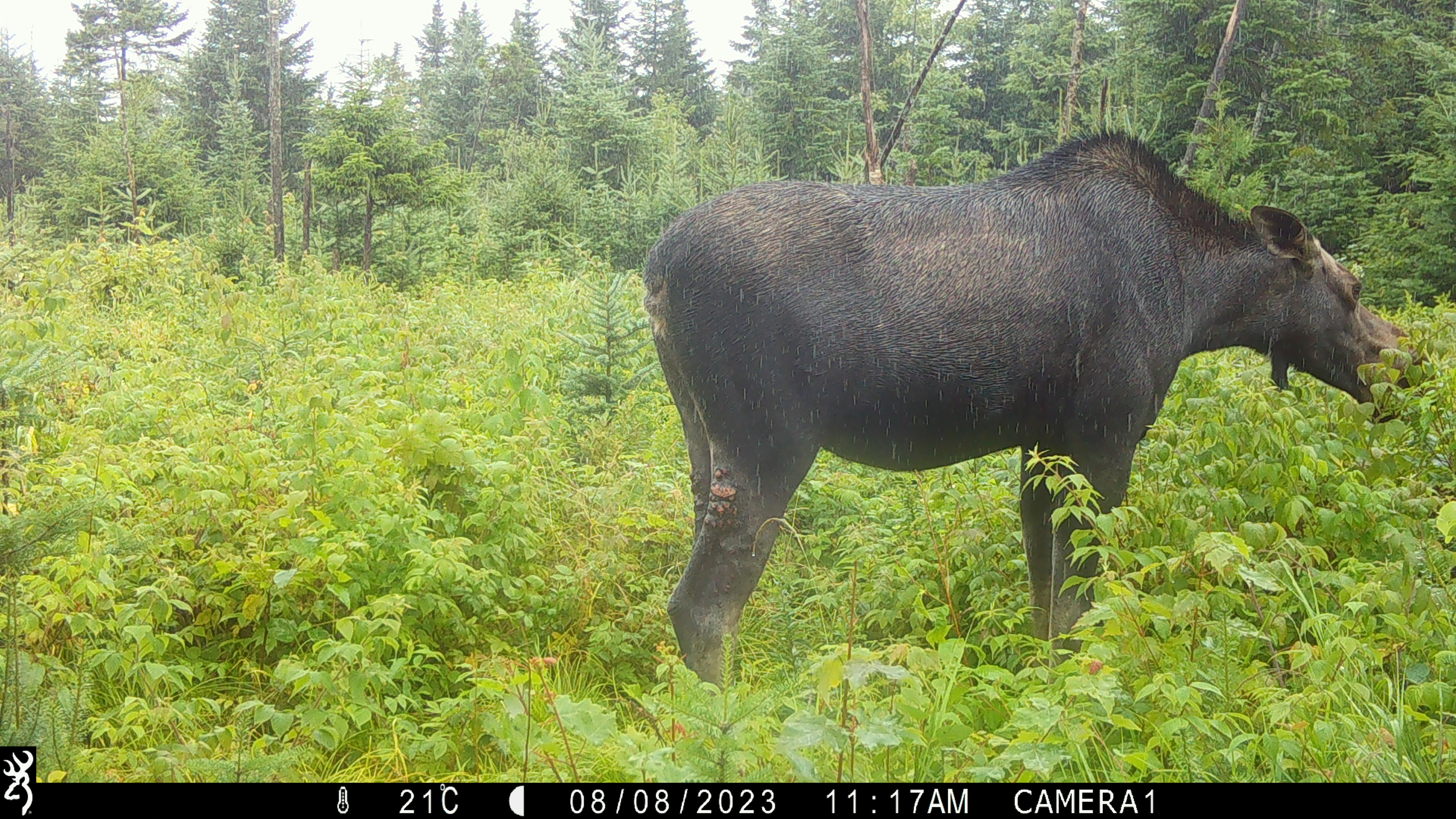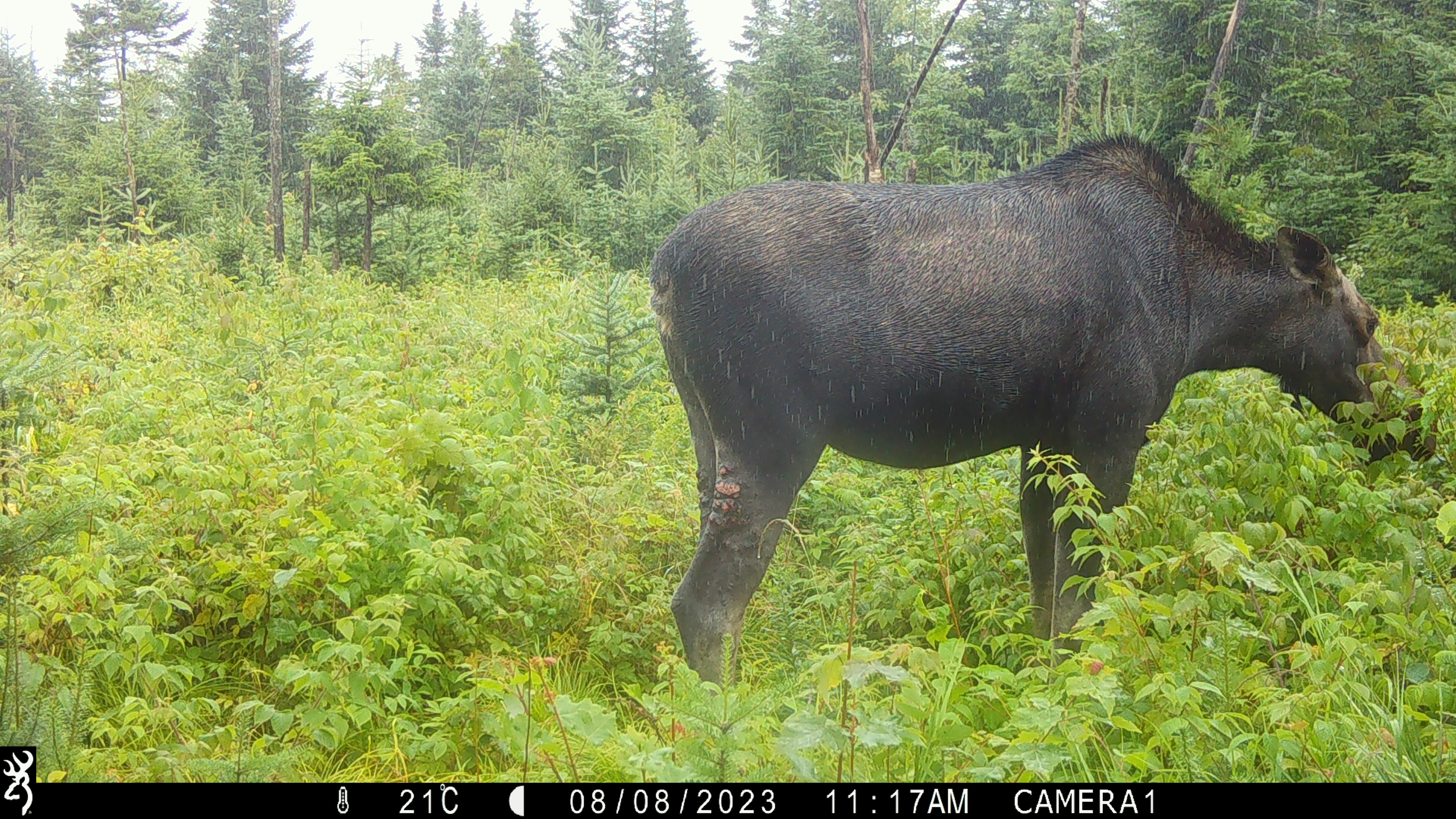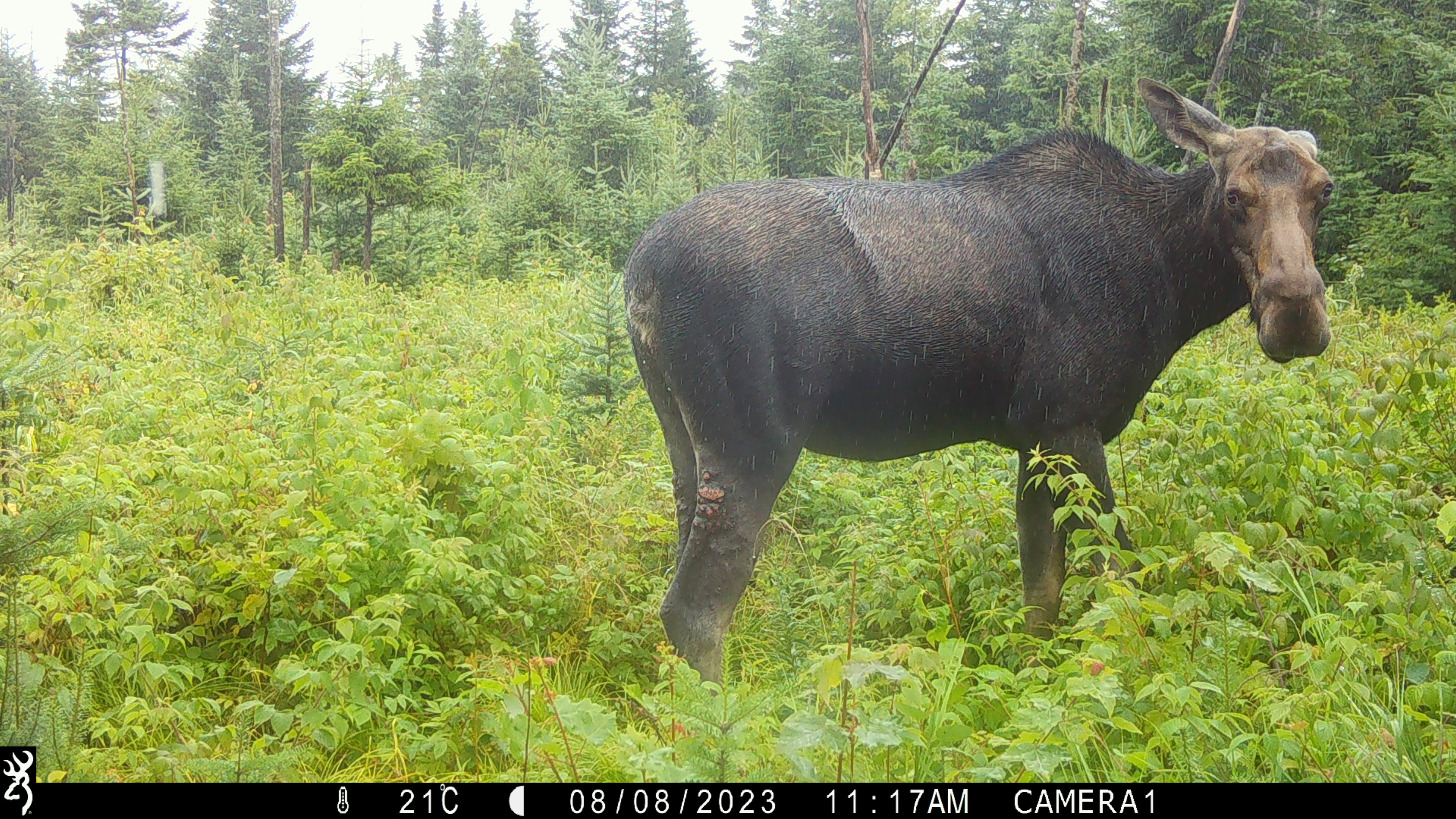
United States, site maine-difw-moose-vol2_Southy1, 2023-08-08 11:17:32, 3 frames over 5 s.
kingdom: Animalia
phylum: Chordata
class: Mammalia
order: Artiodactyla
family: Cervidae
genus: Alces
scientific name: Alces alces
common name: moose